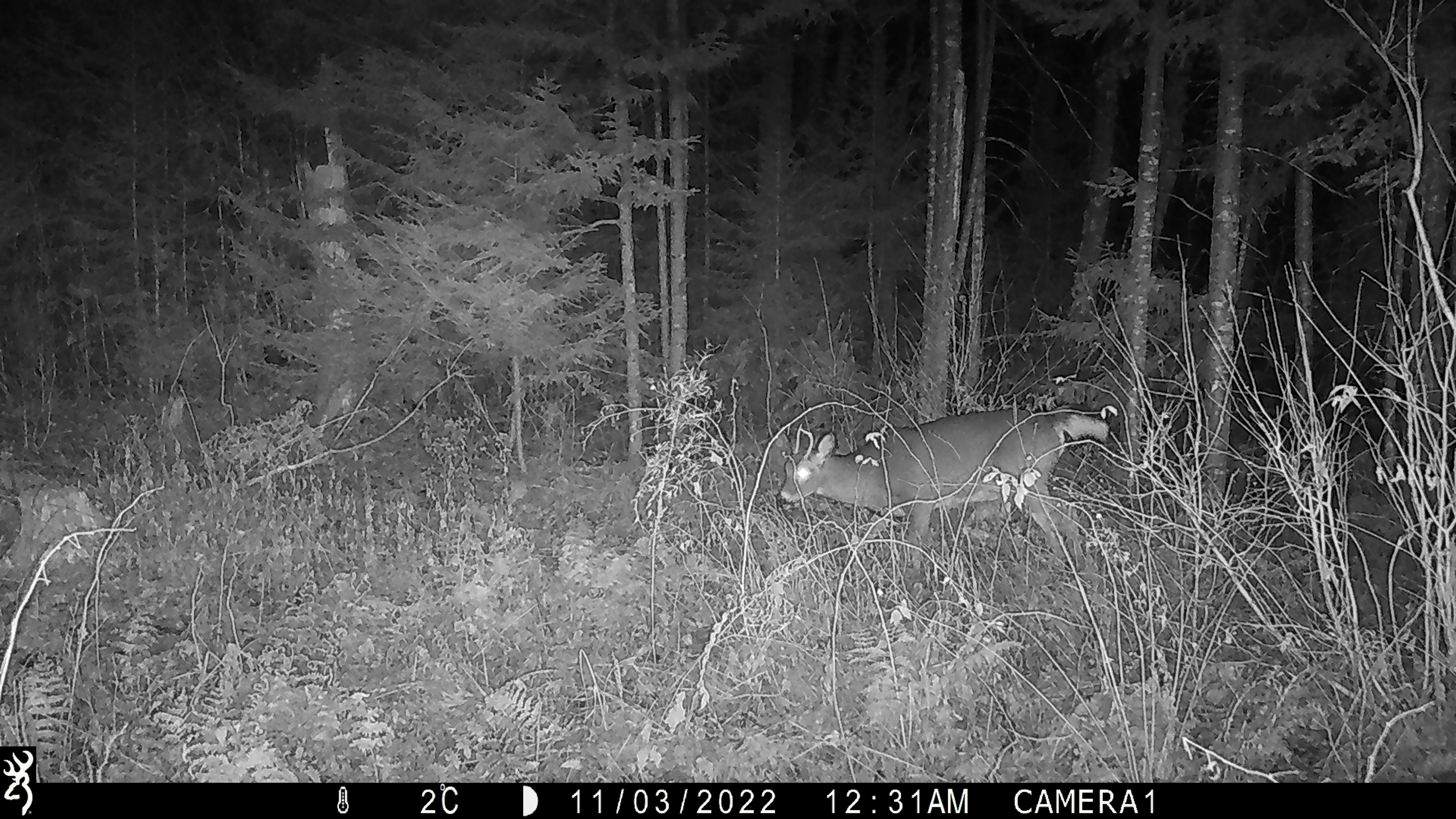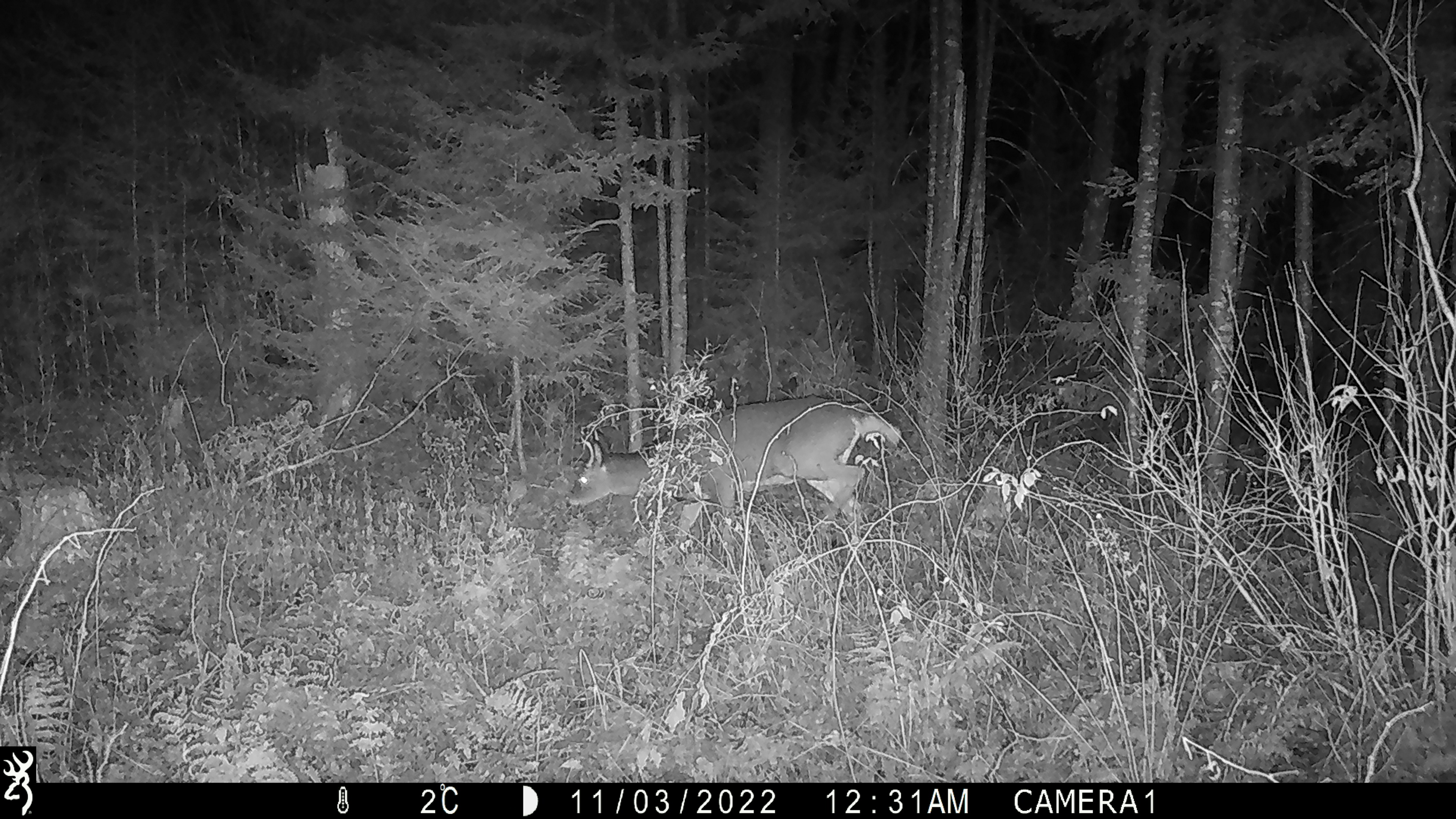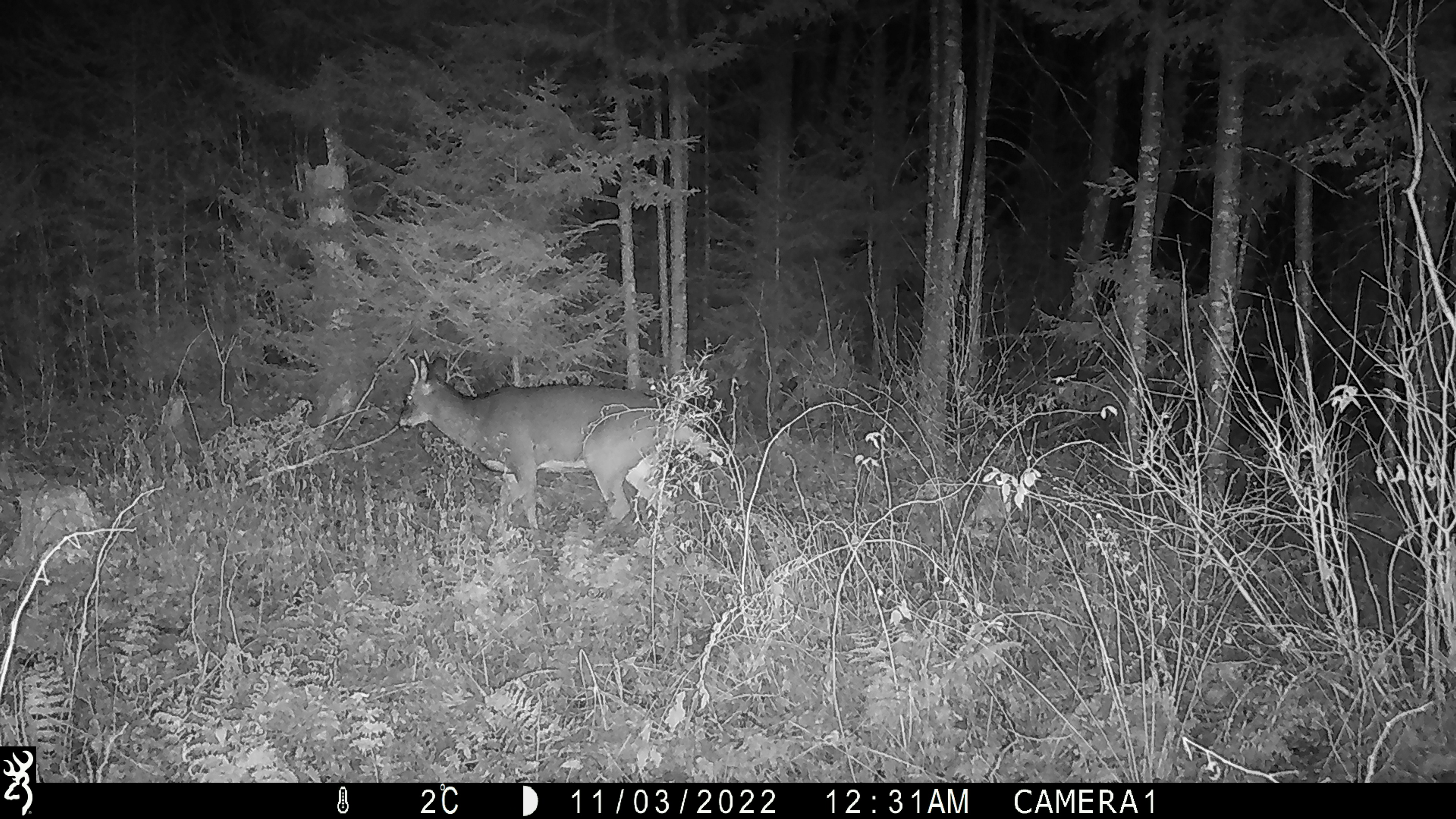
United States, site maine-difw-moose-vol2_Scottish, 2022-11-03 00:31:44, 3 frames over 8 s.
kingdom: Animalia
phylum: Chordata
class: Mammalia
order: Artiodactyla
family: Cervidae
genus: Odocoileus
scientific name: Odocoileus virginianus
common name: white-tailed deer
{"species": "white-tailed deer (Odocoileus virginianus)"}